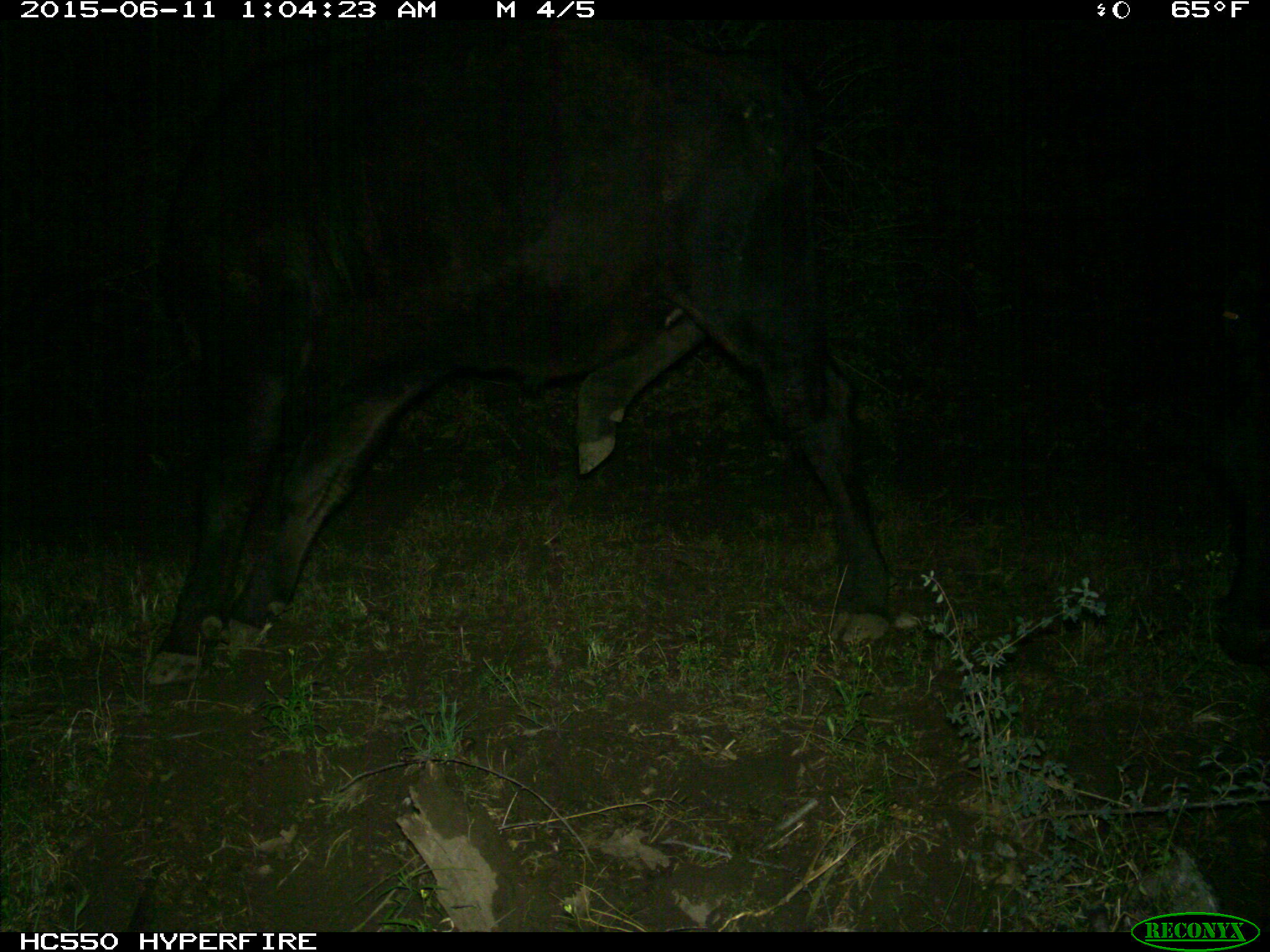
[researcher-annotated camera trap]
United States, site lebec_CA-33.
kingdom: Animalia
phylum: Chordata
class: Mammalia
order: Artiodactyla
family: Bovidae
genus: Bos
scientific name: Bos taurus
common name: domestic cow